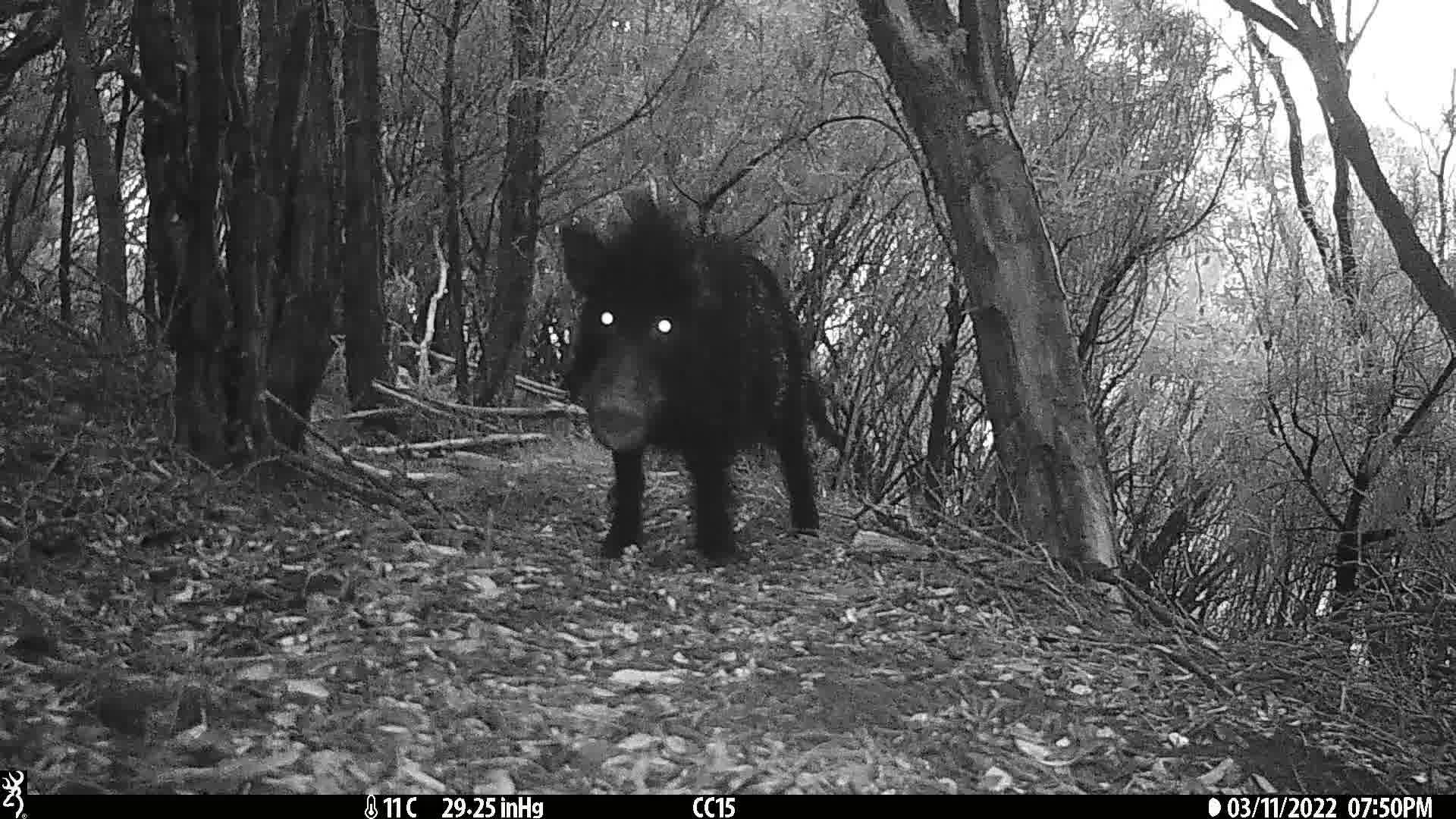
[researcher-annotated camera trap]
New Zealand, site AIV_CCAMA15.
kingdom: Animalia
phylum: Chordata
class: Mammalia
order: Artiodactyla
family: Suidae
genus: Sus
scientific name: Sus scrofa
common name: pig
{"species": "pig (Sus scrofa)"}